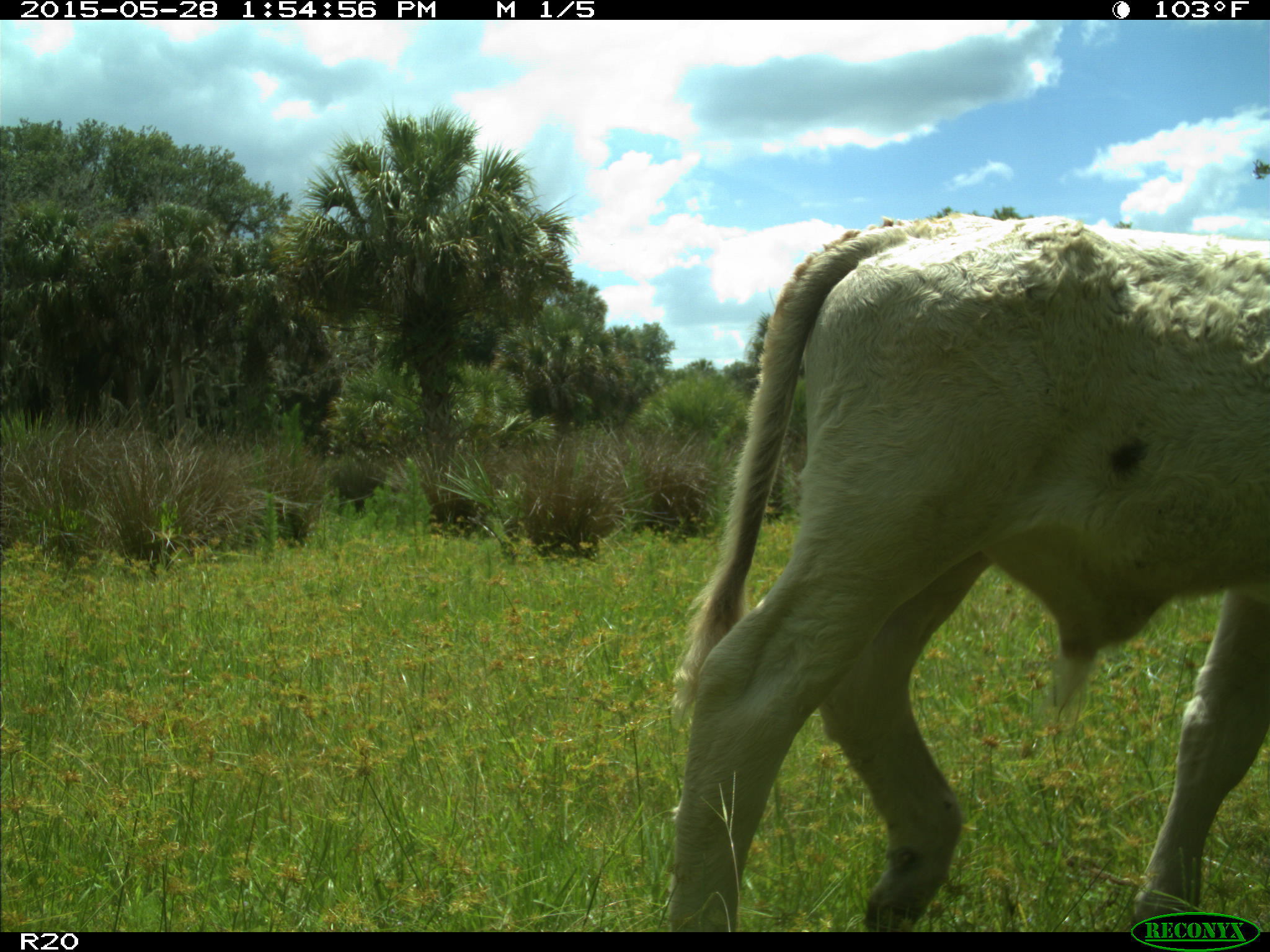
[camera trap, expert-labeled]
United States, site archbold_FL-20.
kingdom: Animalia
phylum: Chordata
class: Mammalia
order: Artiodactyla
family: Bovidae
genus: Bos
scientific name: Bos taurus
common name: domestic cow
Bos taurus (domestic cow).